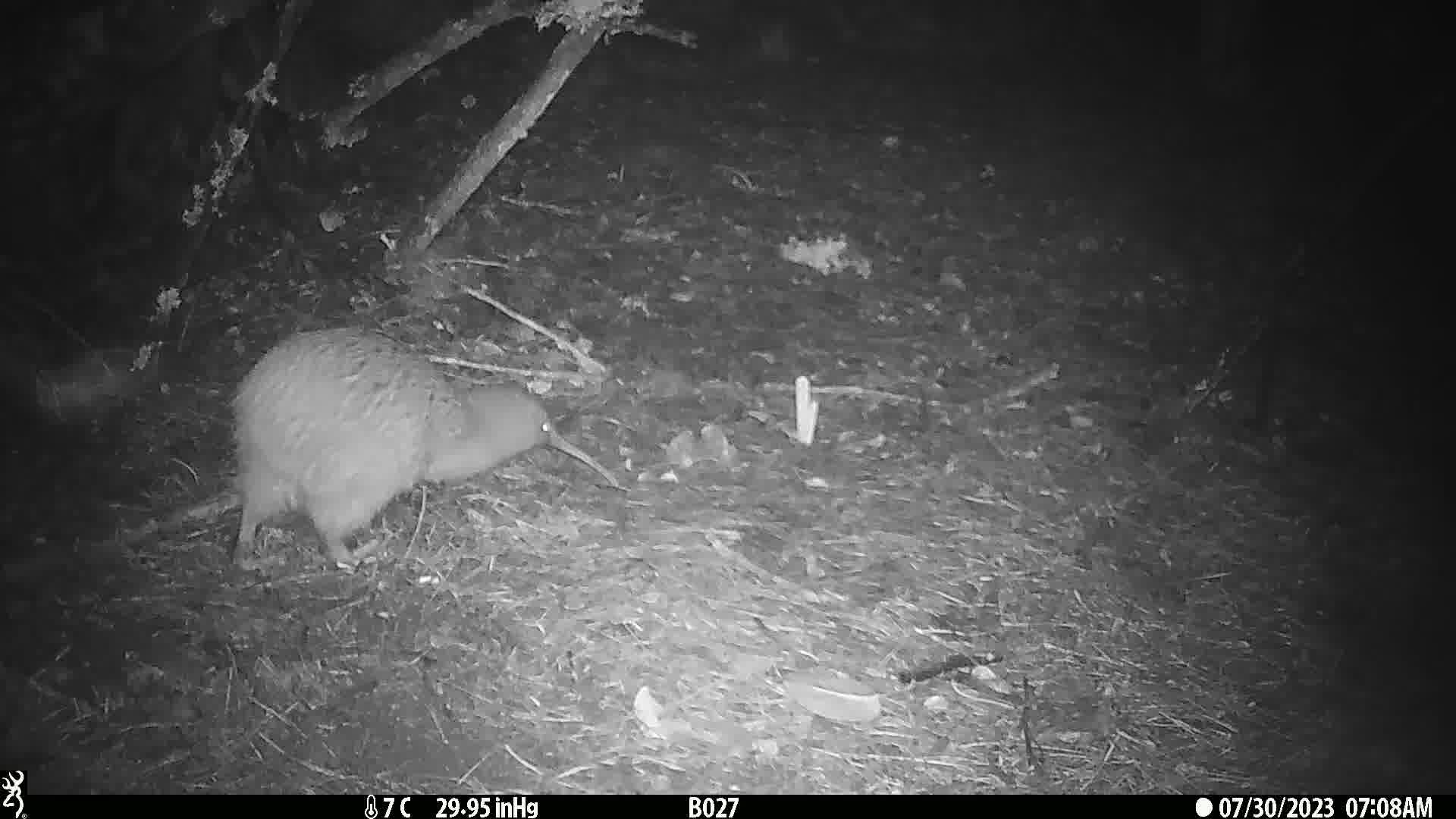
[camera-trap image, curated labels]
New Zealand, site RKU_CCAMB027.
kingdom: Animalia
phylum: Chordata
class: Aves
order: Apterygiformes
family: Apterygidae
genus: Apteryx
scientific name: Apteryx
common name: kiwi